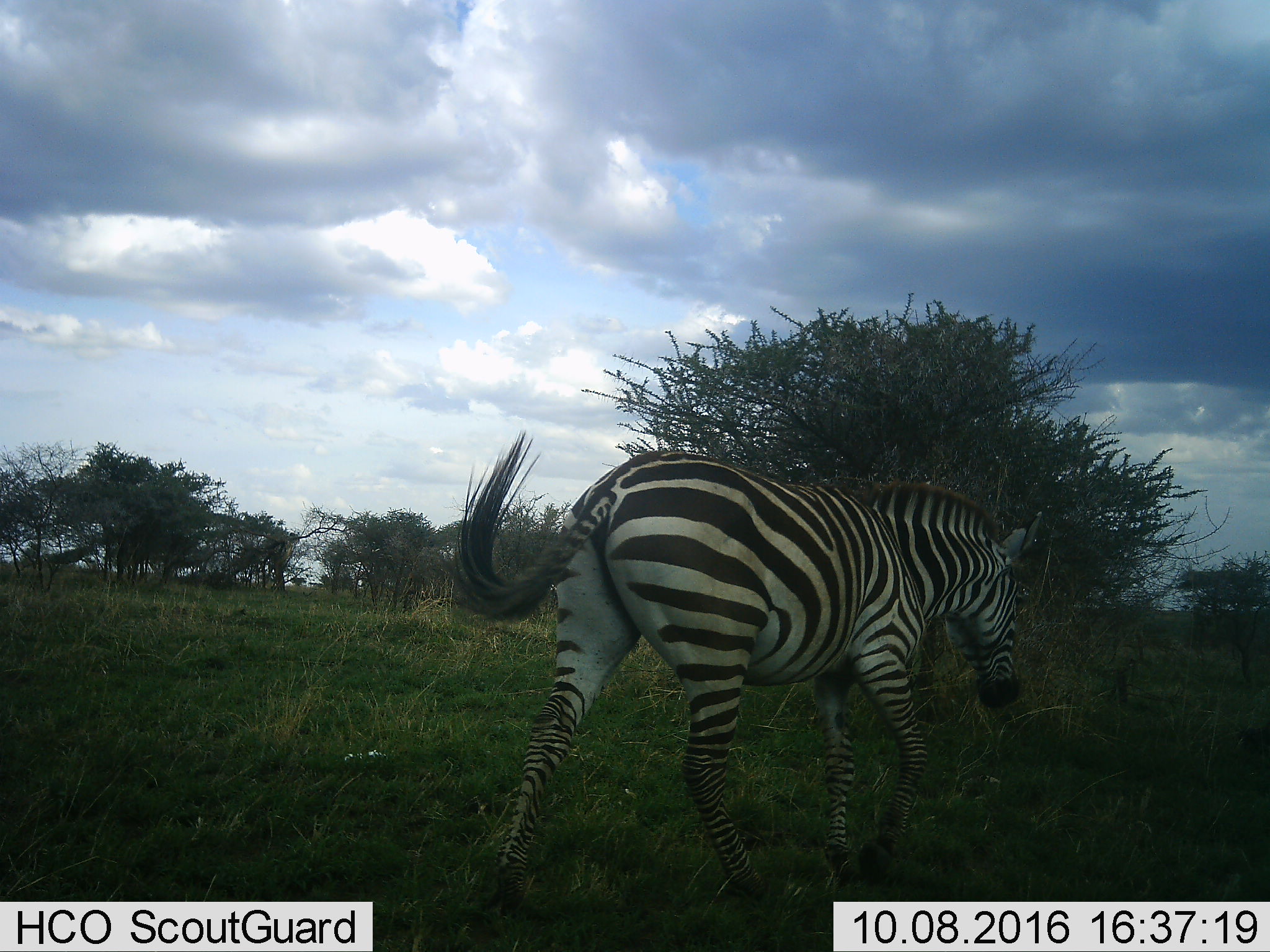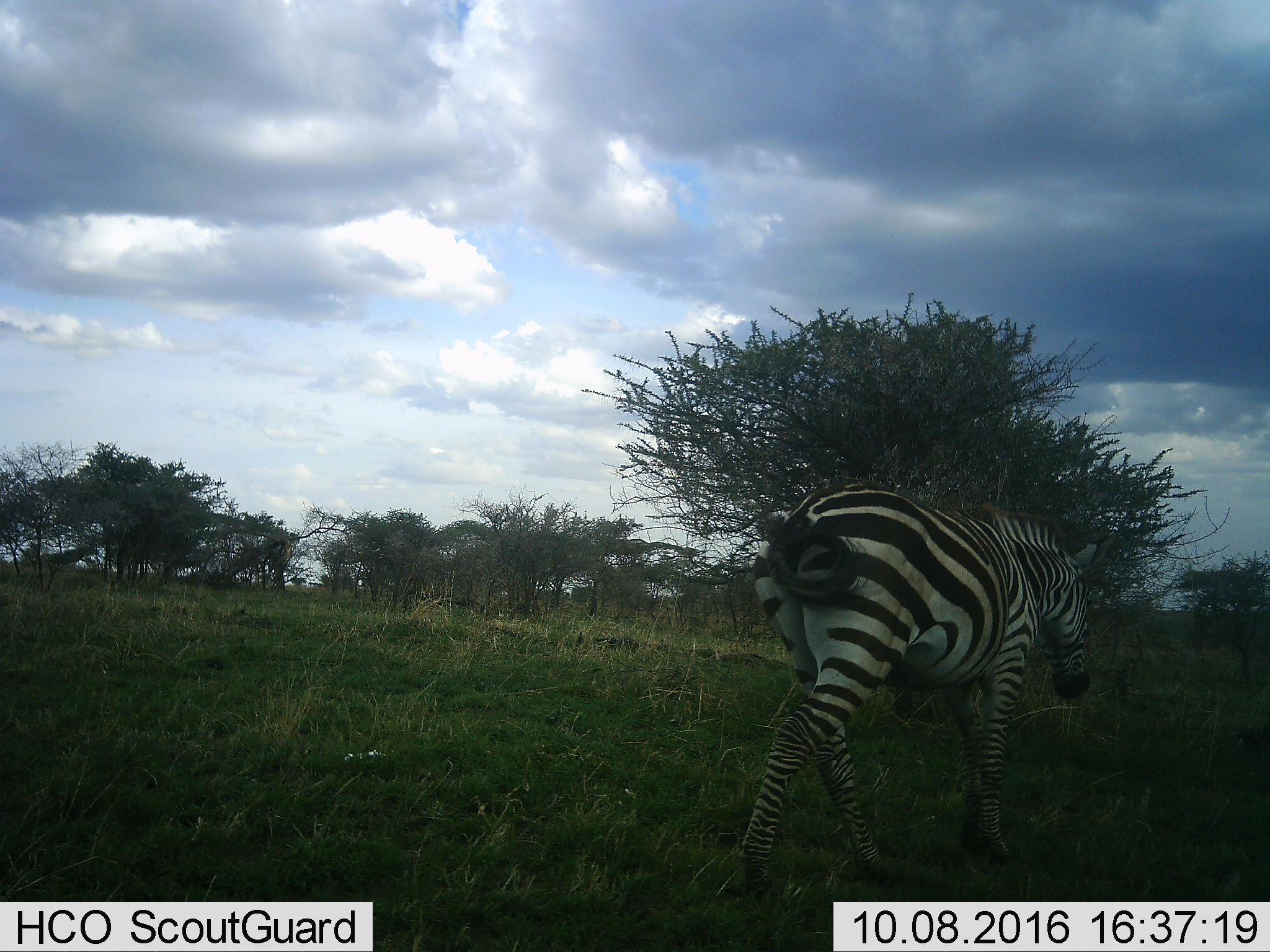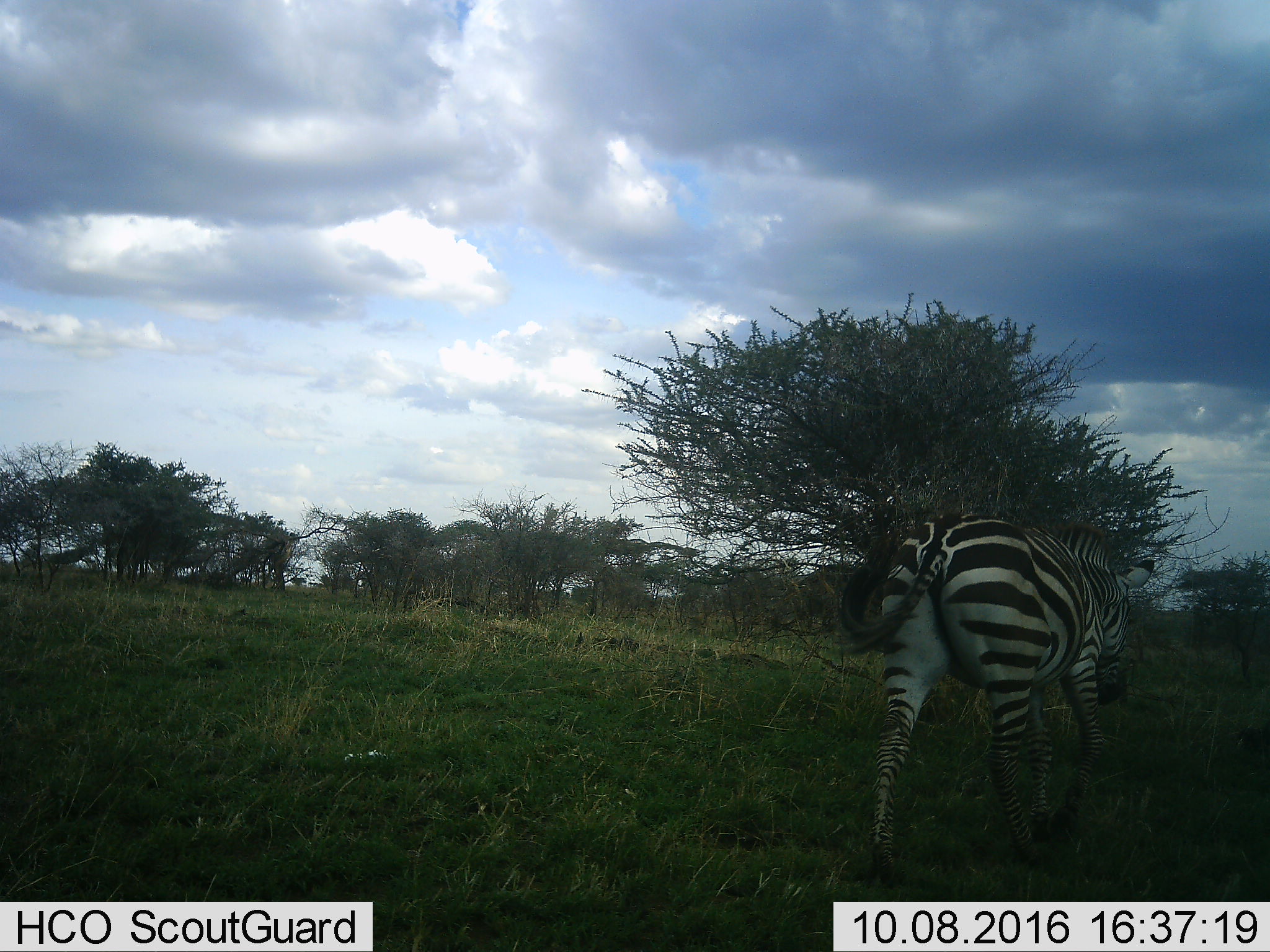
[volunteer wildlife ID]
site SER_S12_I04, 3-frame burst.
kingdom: Animalia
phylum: Chordata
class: Mammalia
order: Perissodactyla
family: Equidae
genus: Equus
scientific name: Equus quagga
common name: plains zebra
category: zebraplains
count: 1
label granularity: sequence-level